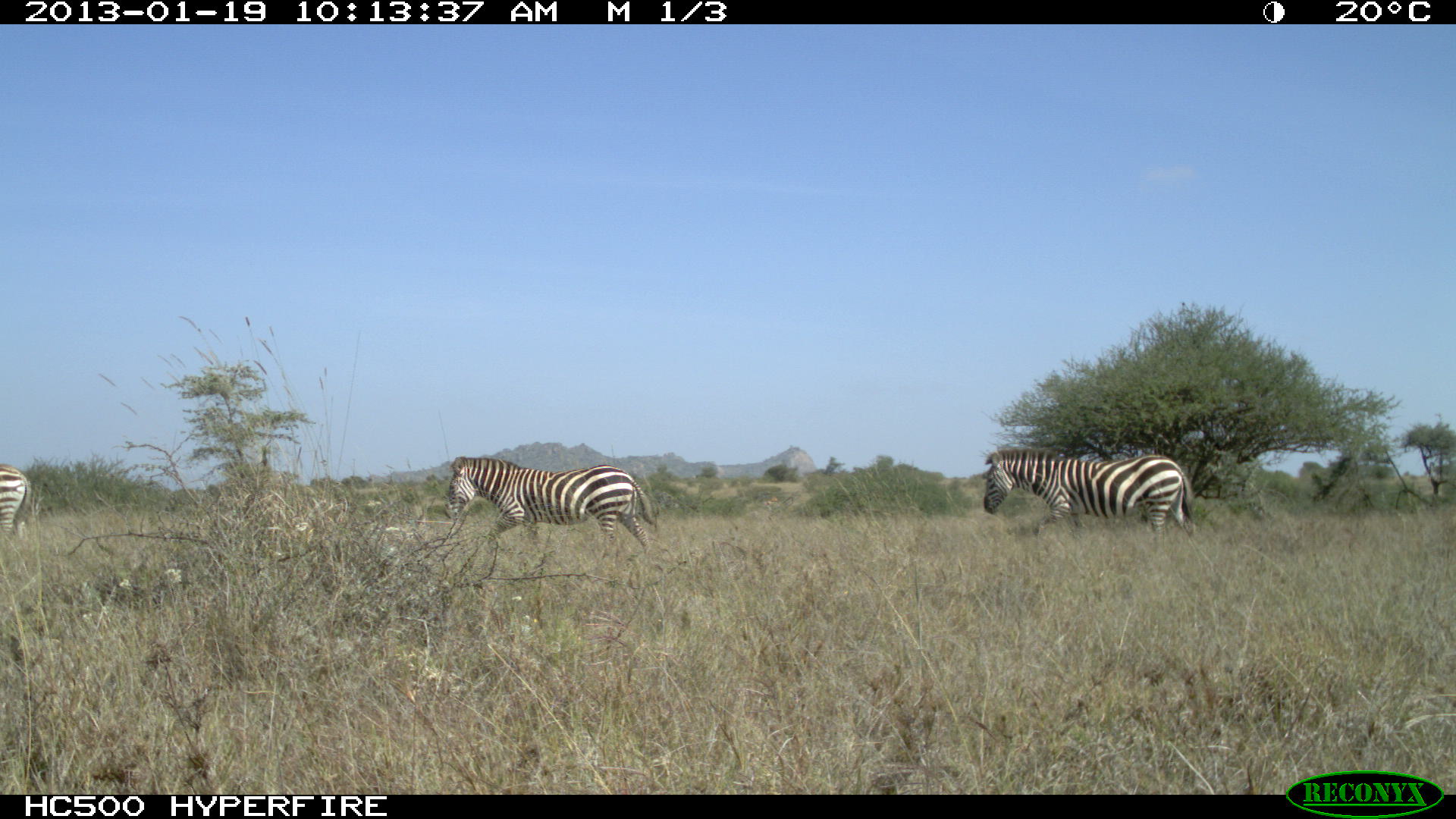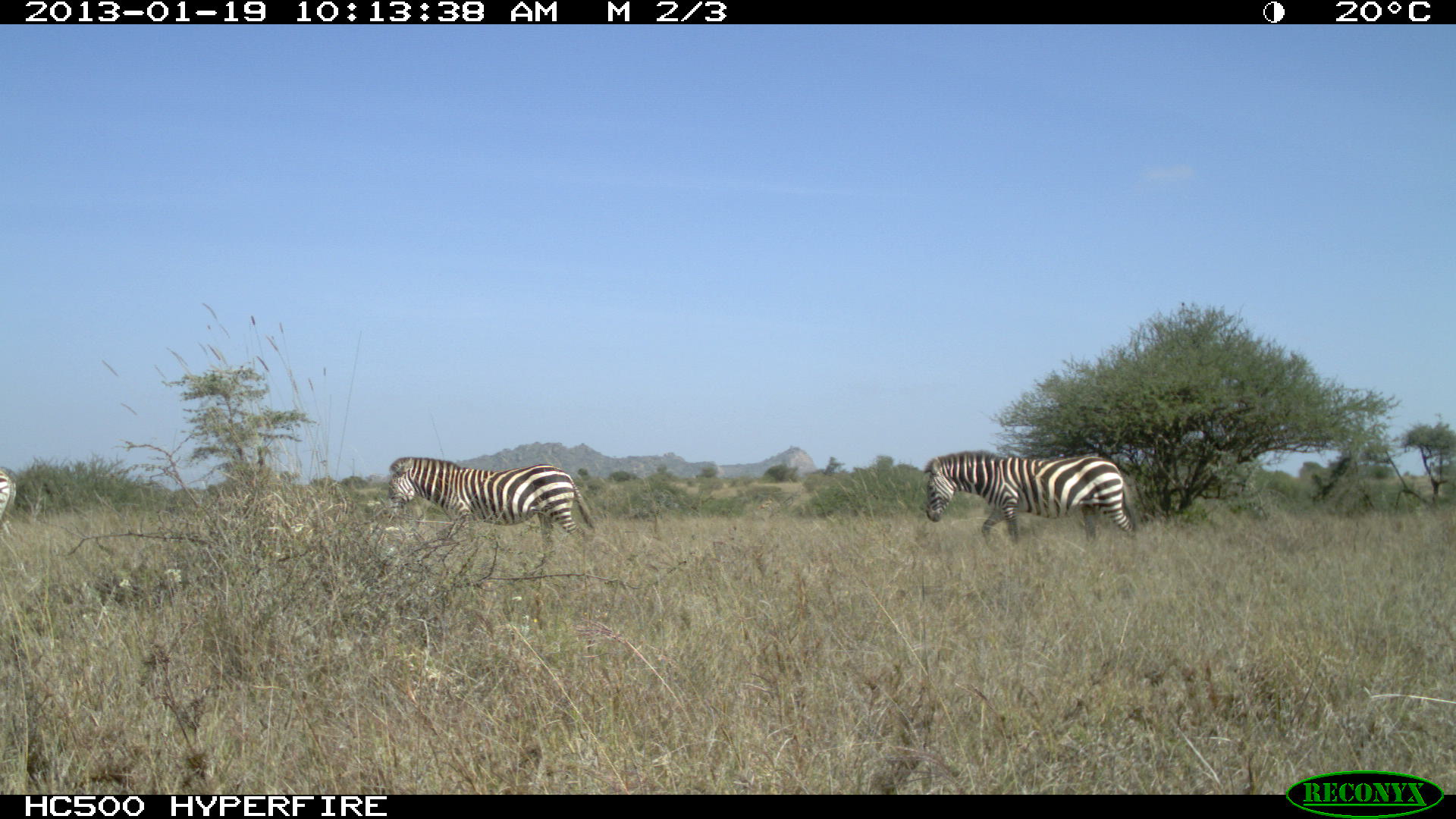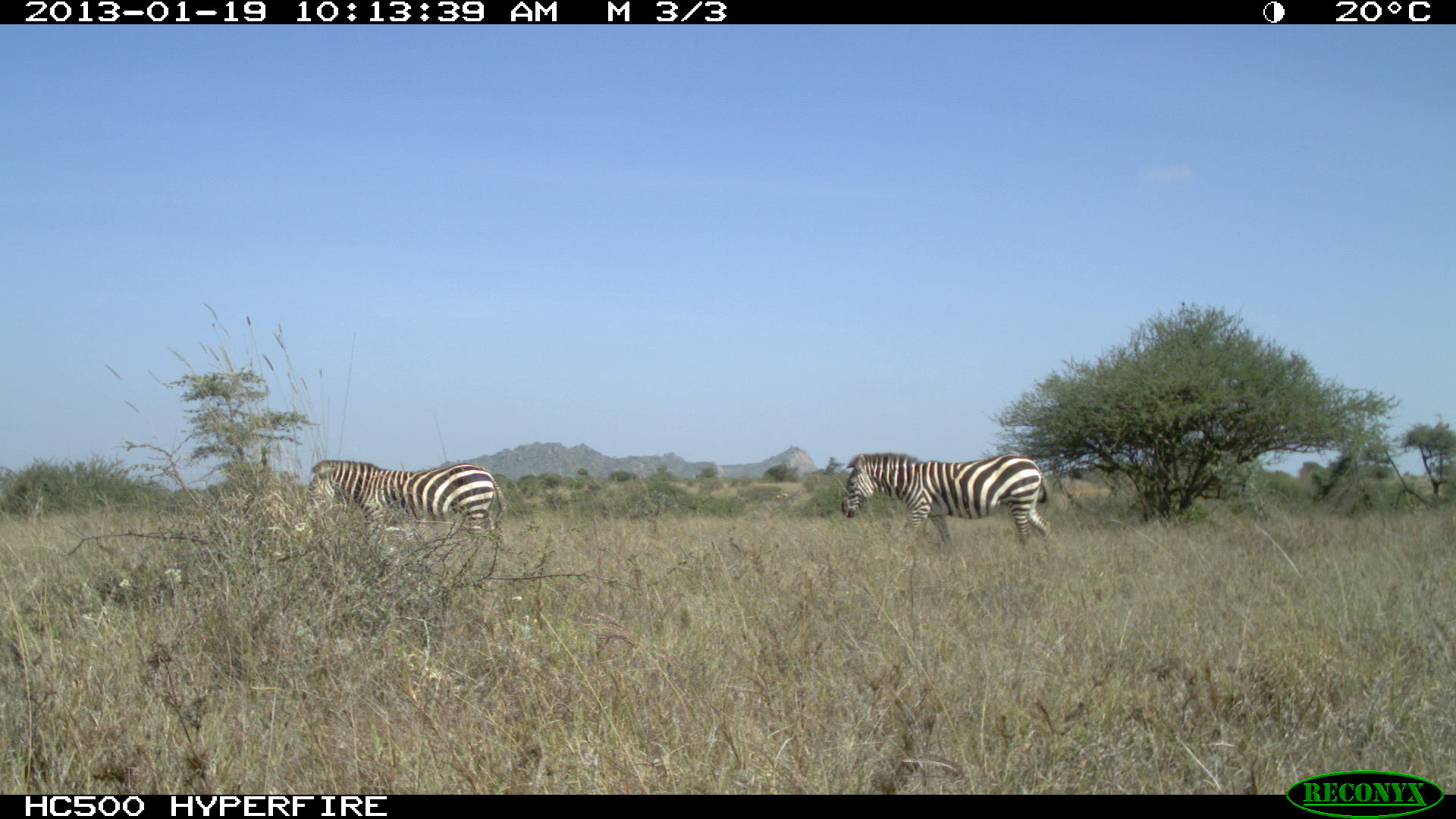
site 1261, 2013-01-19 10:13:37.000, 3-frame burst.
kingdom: Animalia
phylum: Chordata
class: Mammalia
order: Perissodactyla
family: Equidae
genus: Equus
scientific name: Equus quagga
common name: plains zebra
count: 3